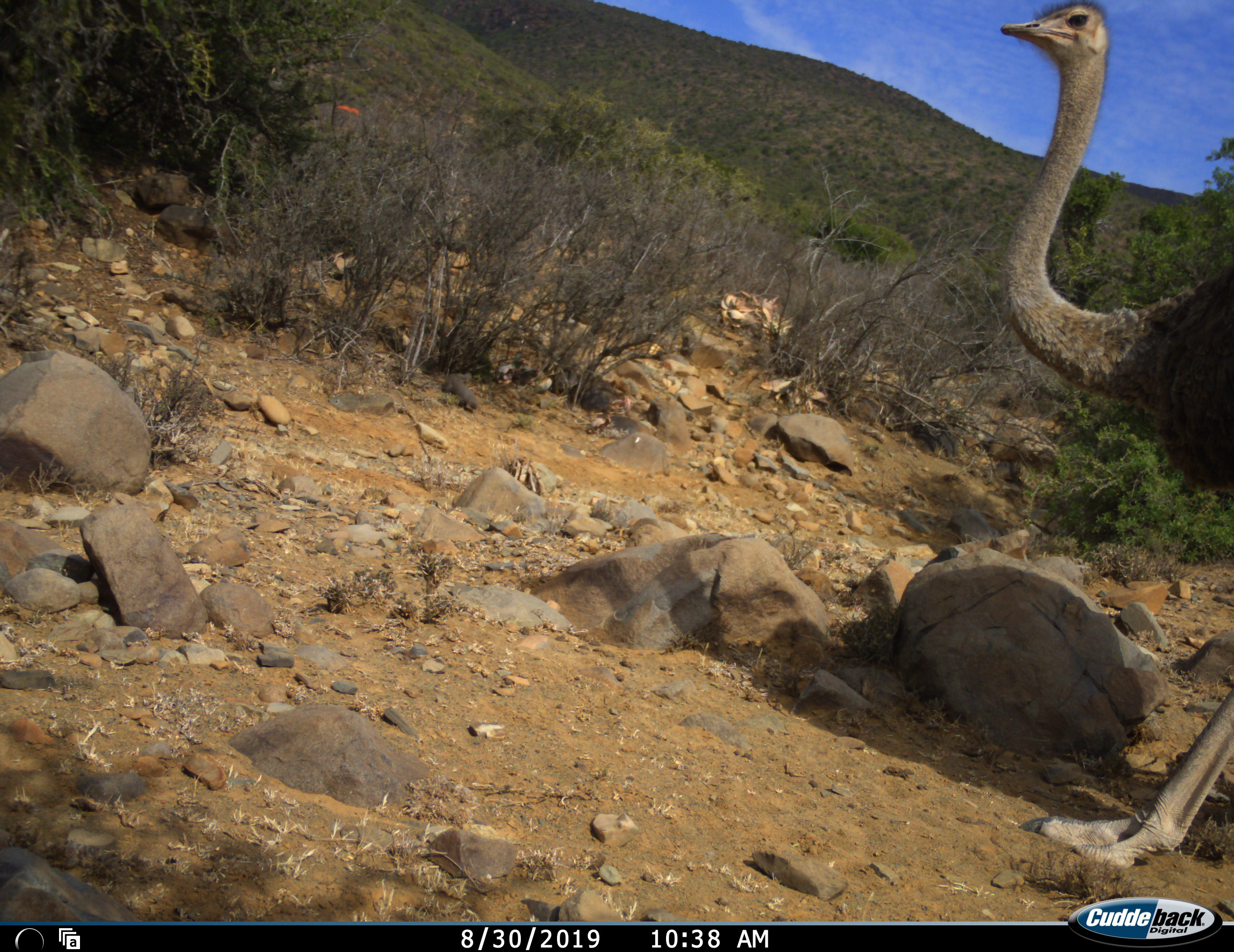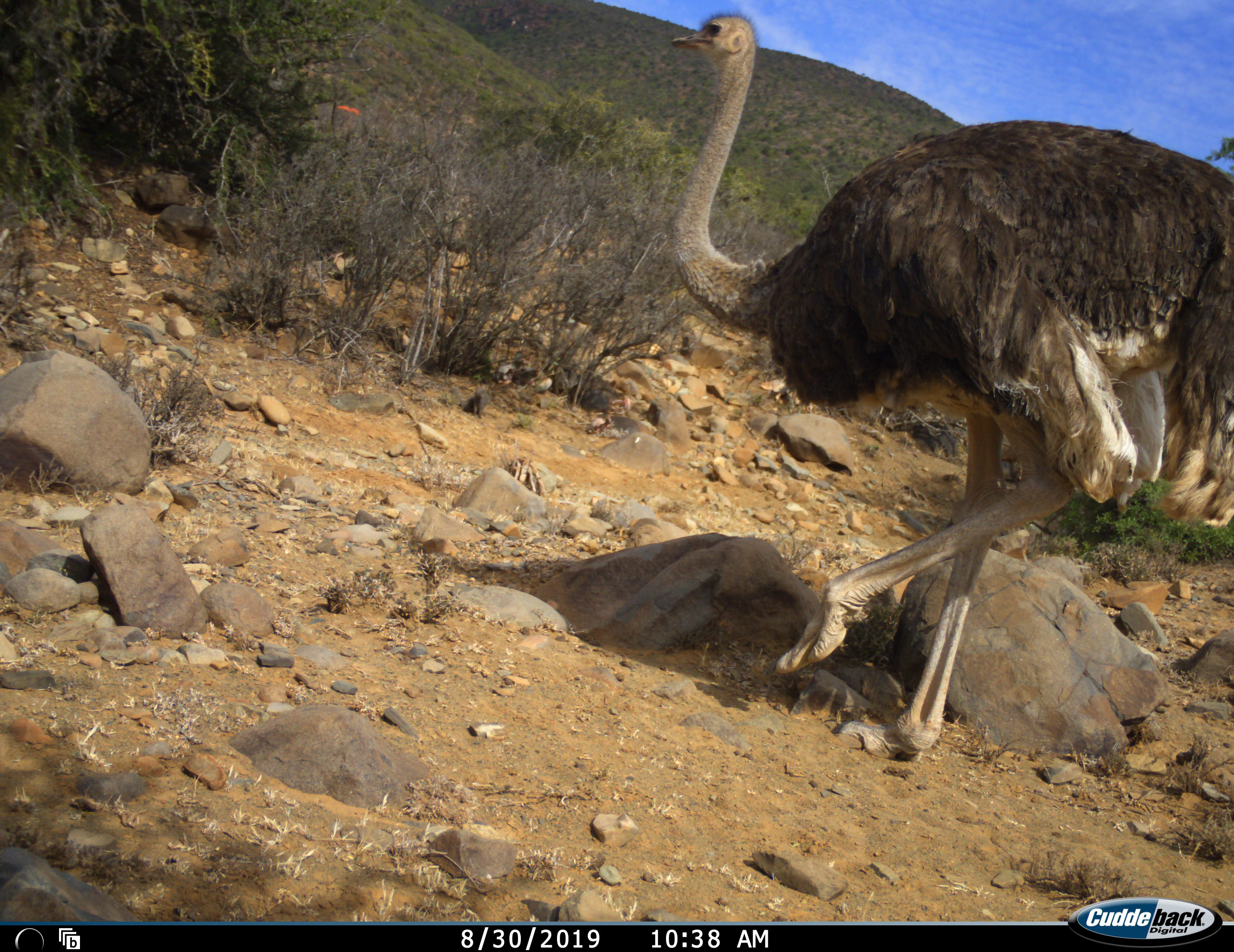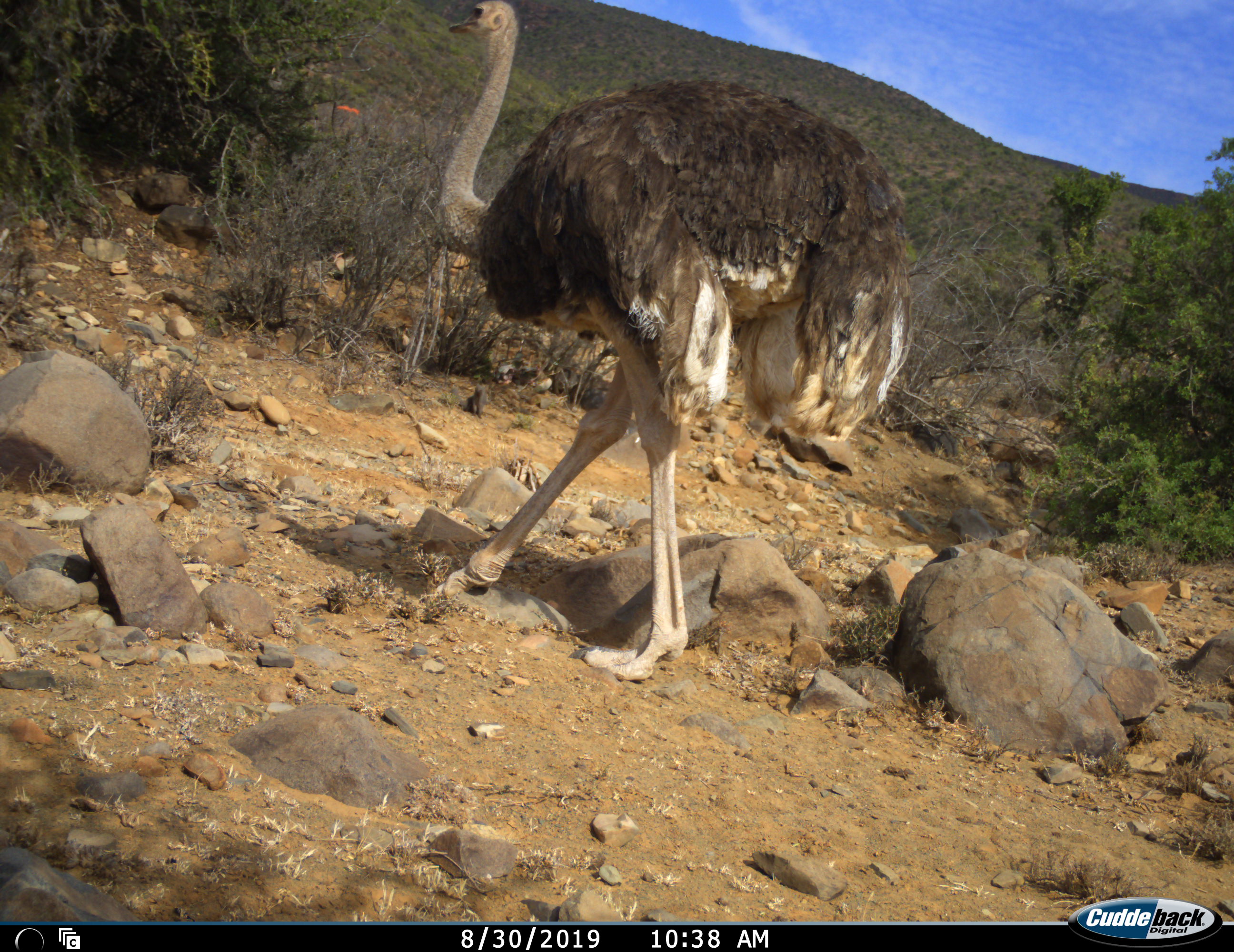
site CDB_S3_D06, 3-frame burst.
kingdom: Animalia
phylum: Chordata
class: Aves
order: Struthioniformes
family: Struthionidae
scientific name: Struthionidae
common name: ostrich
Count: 1.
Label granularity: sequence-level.